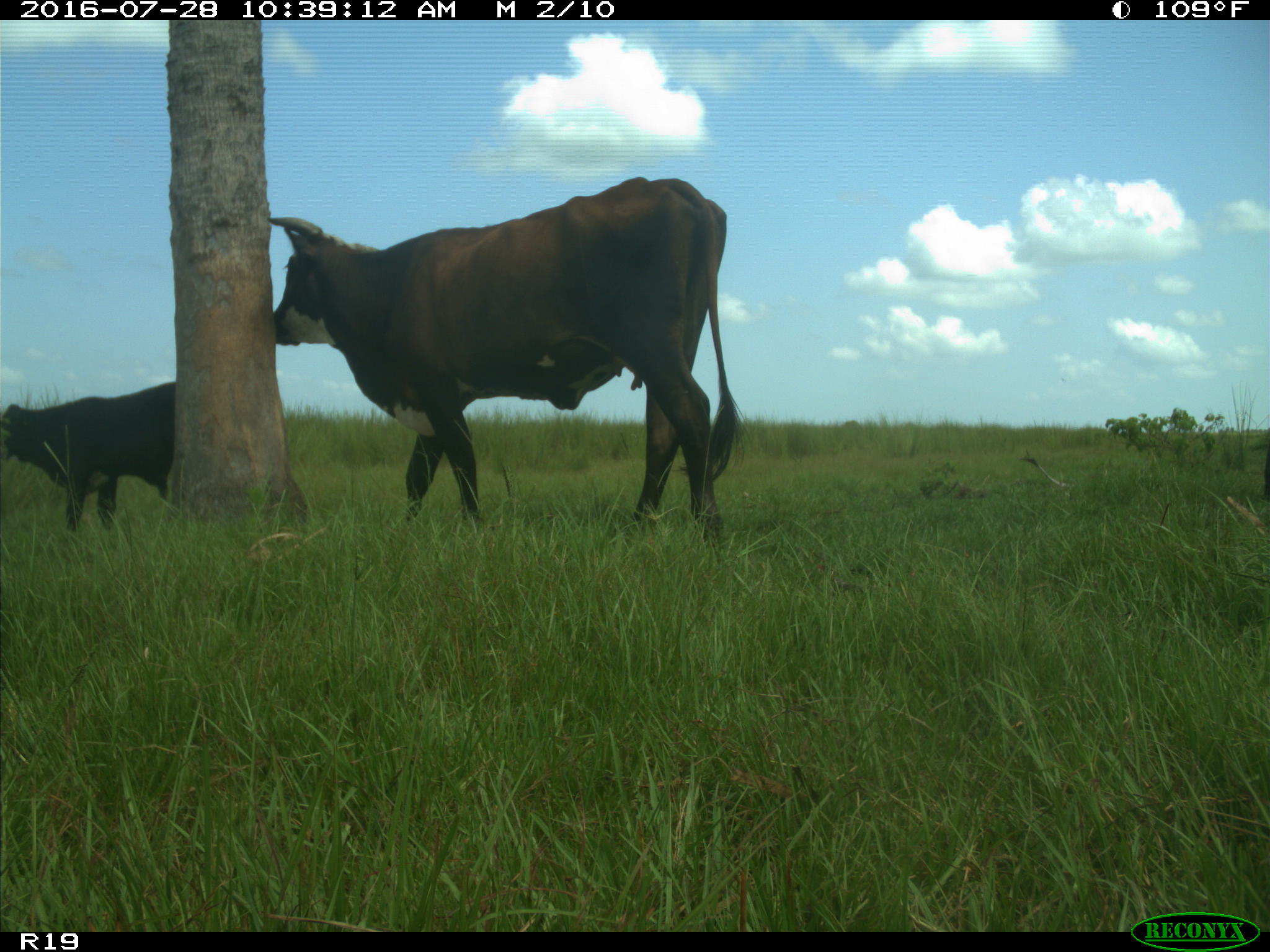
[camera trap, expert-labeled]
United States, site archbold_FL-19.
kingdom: Animalia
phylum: Chordata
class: Mammalia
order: Artiodactyla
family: Bovidae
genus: Bos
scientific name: Bos taurus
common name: domestic cow